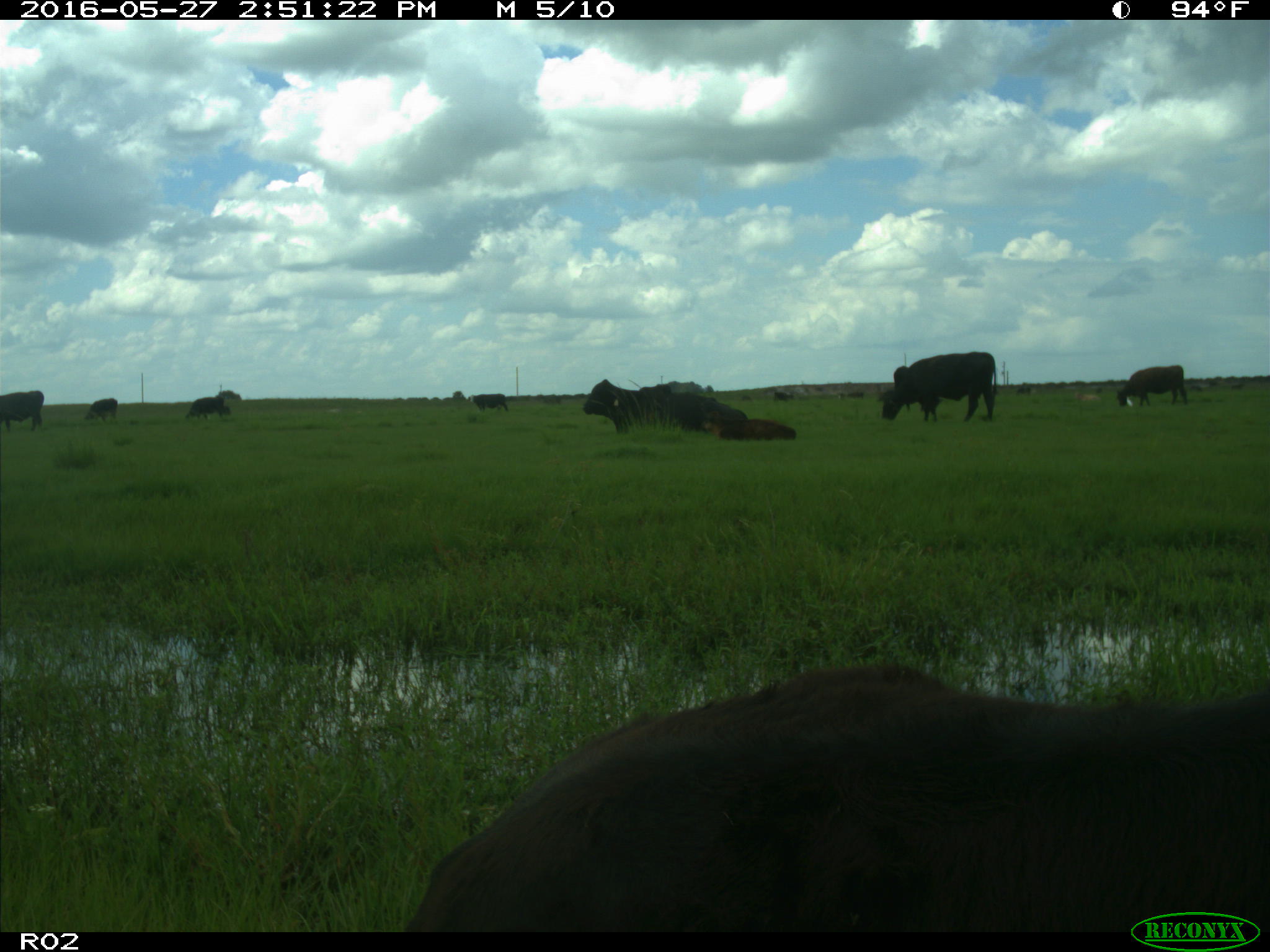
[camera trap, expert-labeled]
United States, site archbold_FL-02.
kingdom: Animalia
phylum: Chordata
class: Mammalia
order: Artiodactyla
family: Bovidae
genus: Bos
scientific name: Bos taurus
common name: domestic cow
Bos taurus (domestic cow).